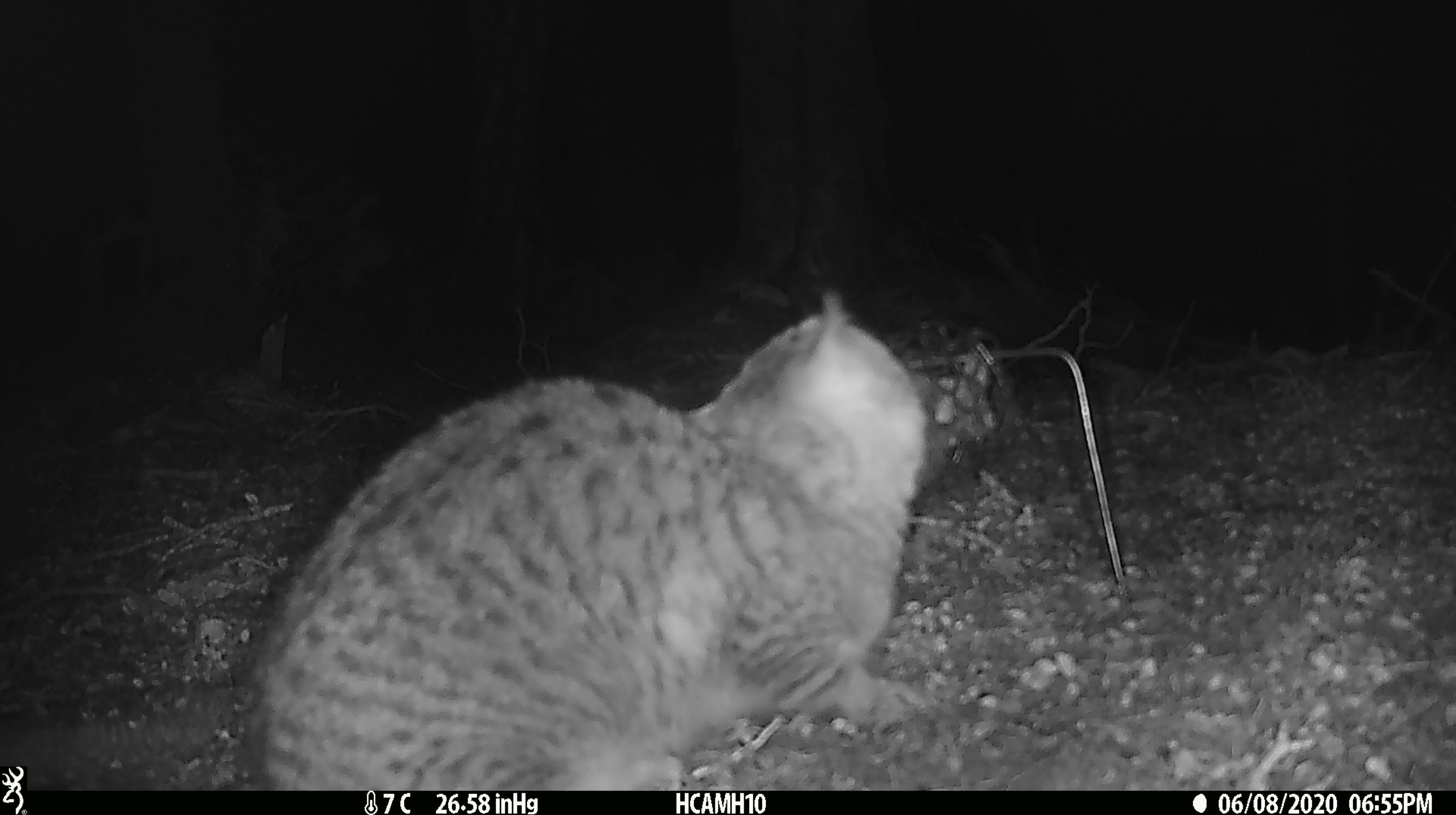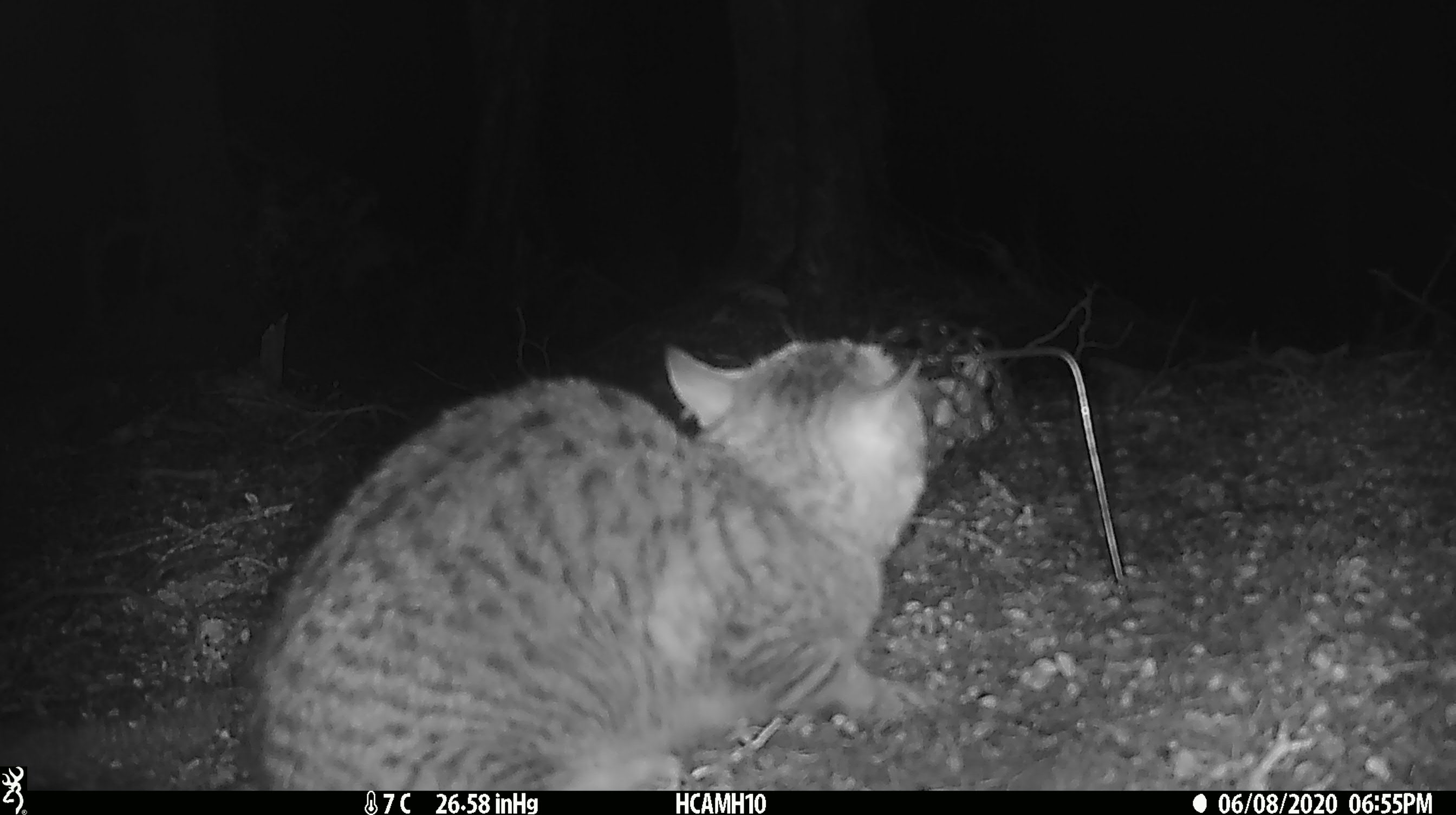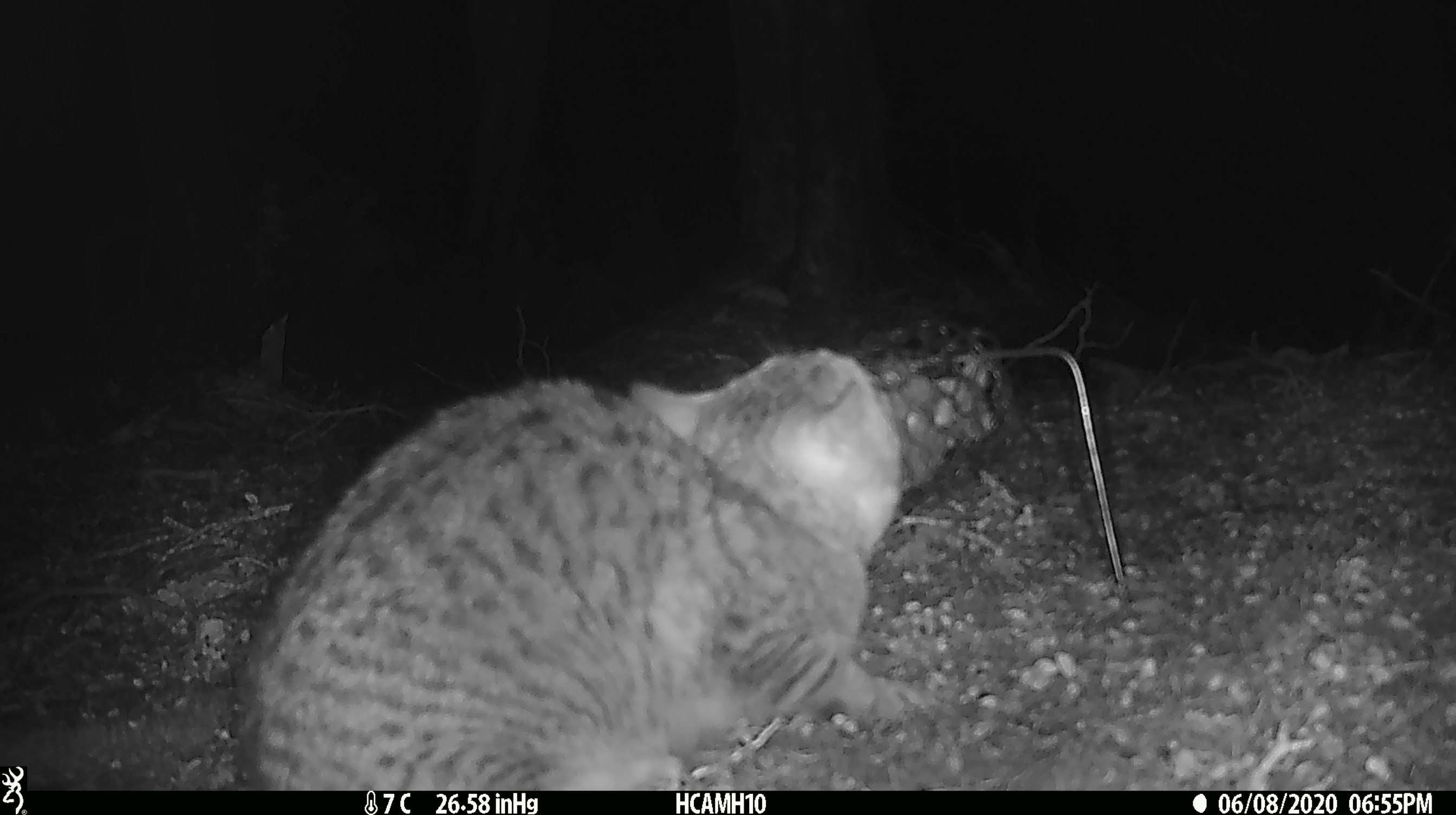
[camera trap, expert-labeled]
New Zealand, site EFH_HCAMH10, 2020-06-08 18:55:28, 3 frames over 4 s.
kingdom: Animalia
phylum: Chordata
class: Mammalia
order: Carnivora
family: Felidae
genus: Felis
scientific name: Felis catus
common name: domestic cat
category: cat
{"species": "cat (domestic cat) (Felis catus)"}